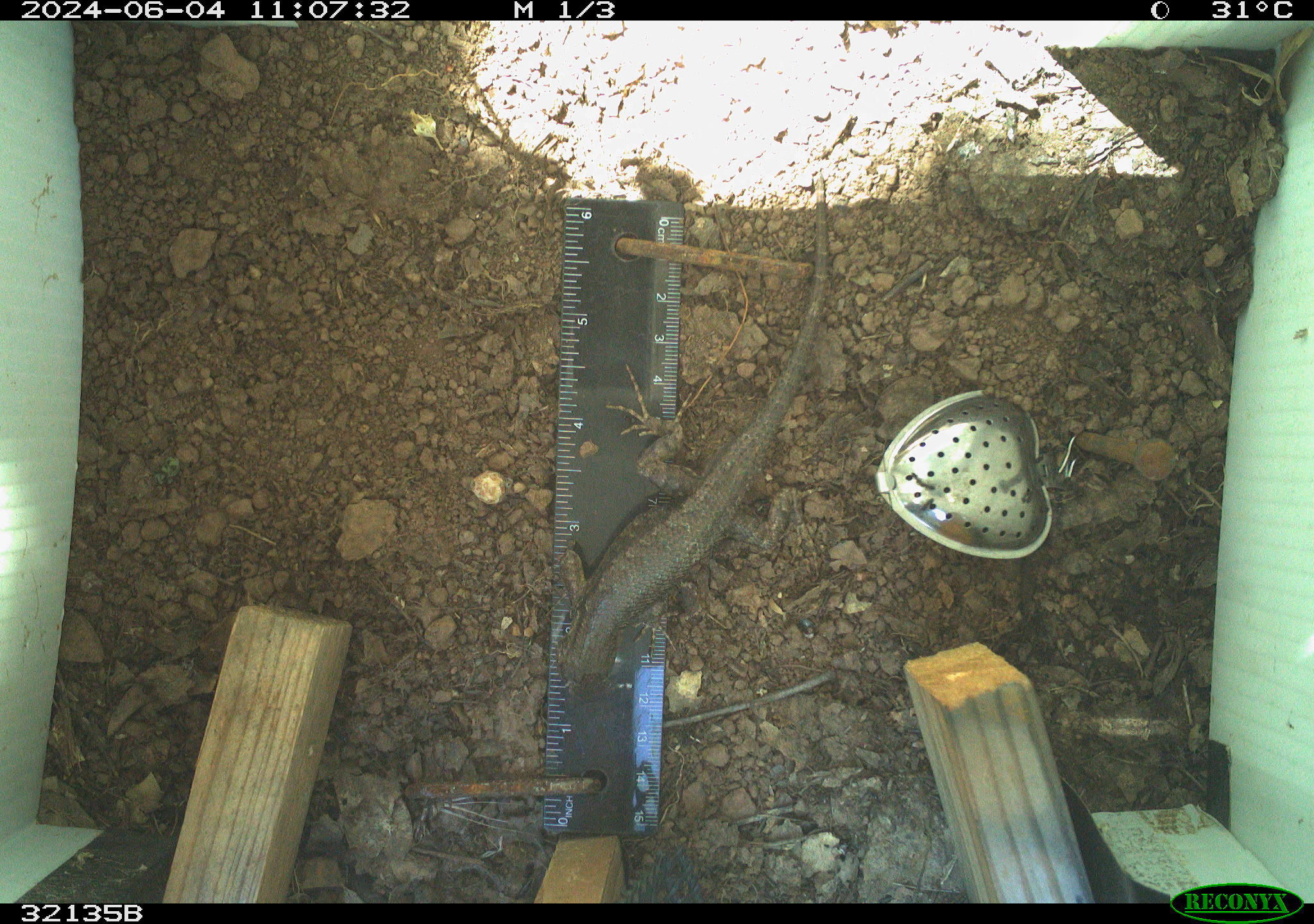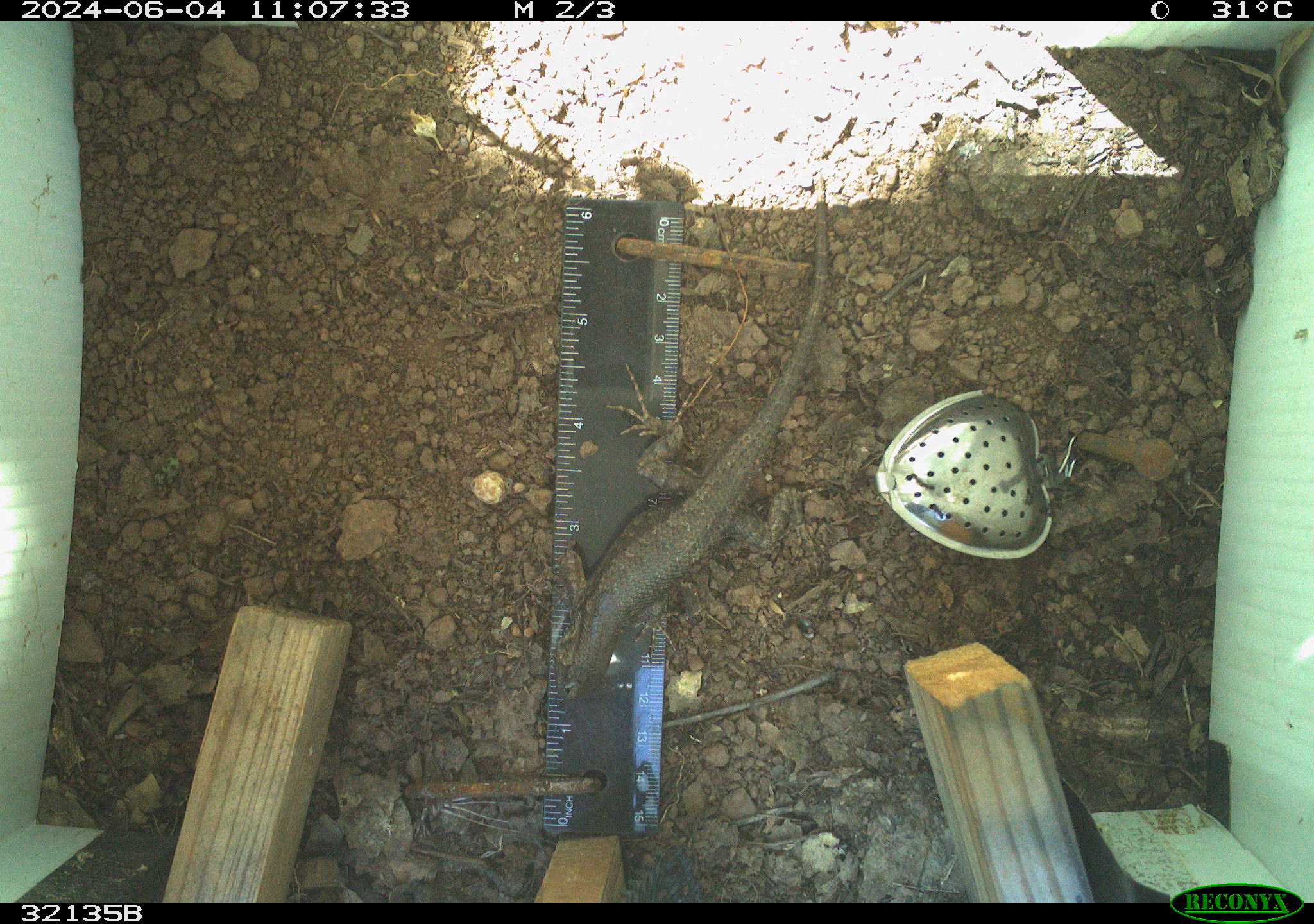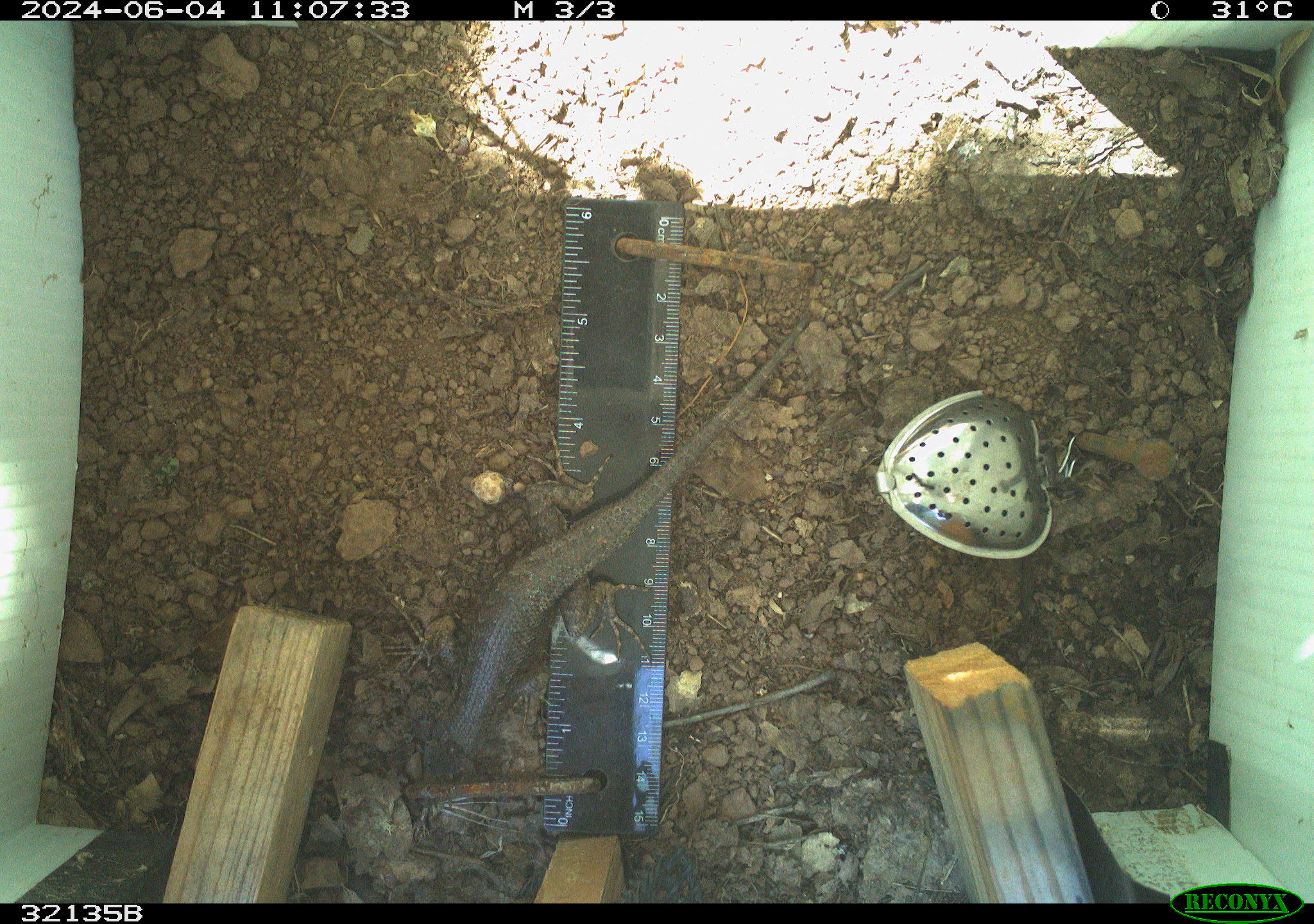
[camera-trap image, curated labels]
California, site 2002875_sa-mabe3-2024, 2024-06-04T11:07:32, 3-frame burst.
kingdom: Animalia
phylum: Chordata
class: Reptilia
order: Squamata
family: Phrynosomatidae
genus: Sceloporus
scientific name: Sceloporus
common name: spiny lizards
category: sceloporus species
Sceloporus species (spiny lizards) (Sceloporus).